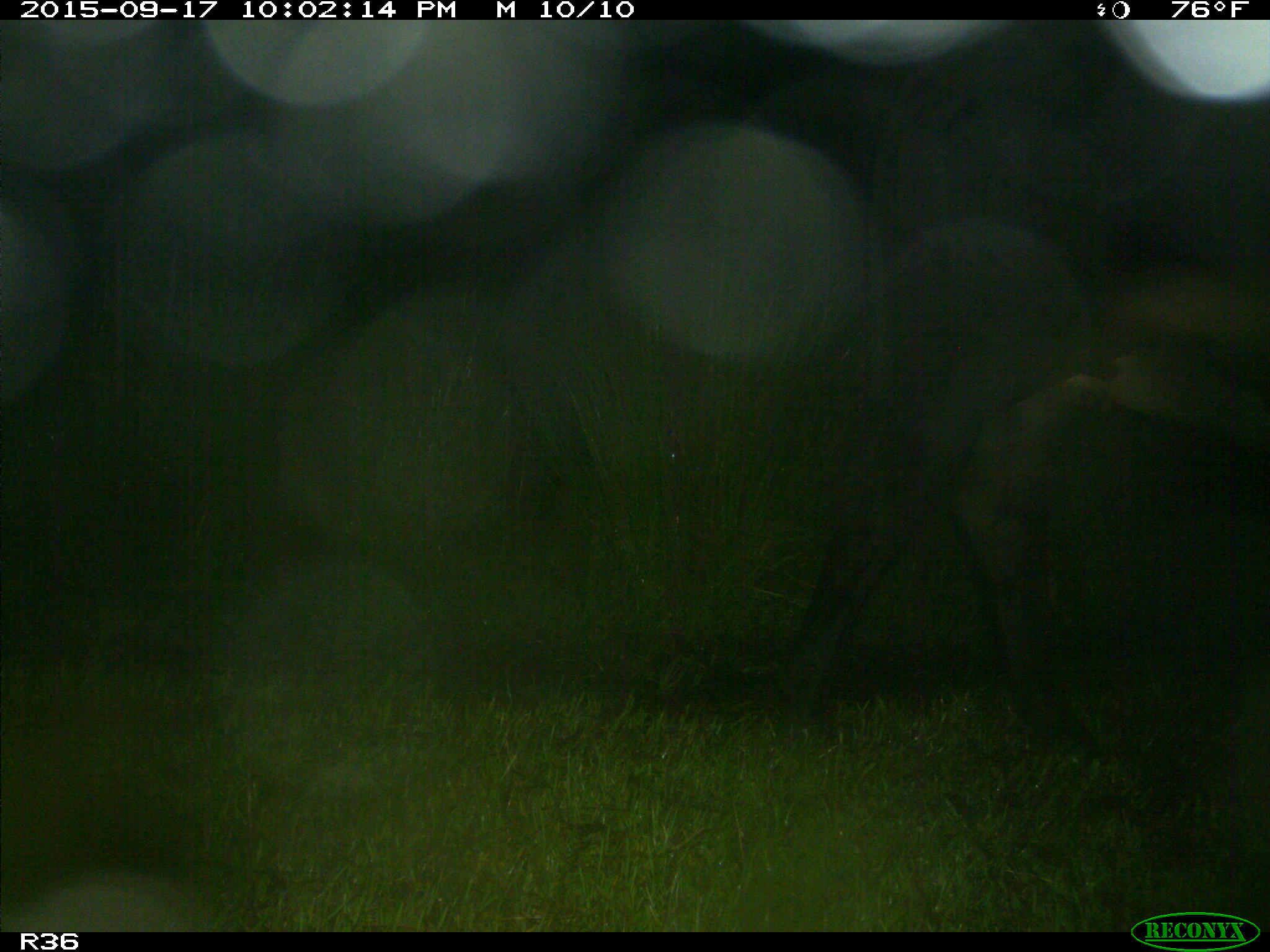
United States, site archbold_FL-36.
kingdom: Animalia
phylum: Chordata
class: Mammalia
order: Artiodactyla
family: Bovidae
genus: Bos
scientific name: Bos taurus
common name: domestic cow